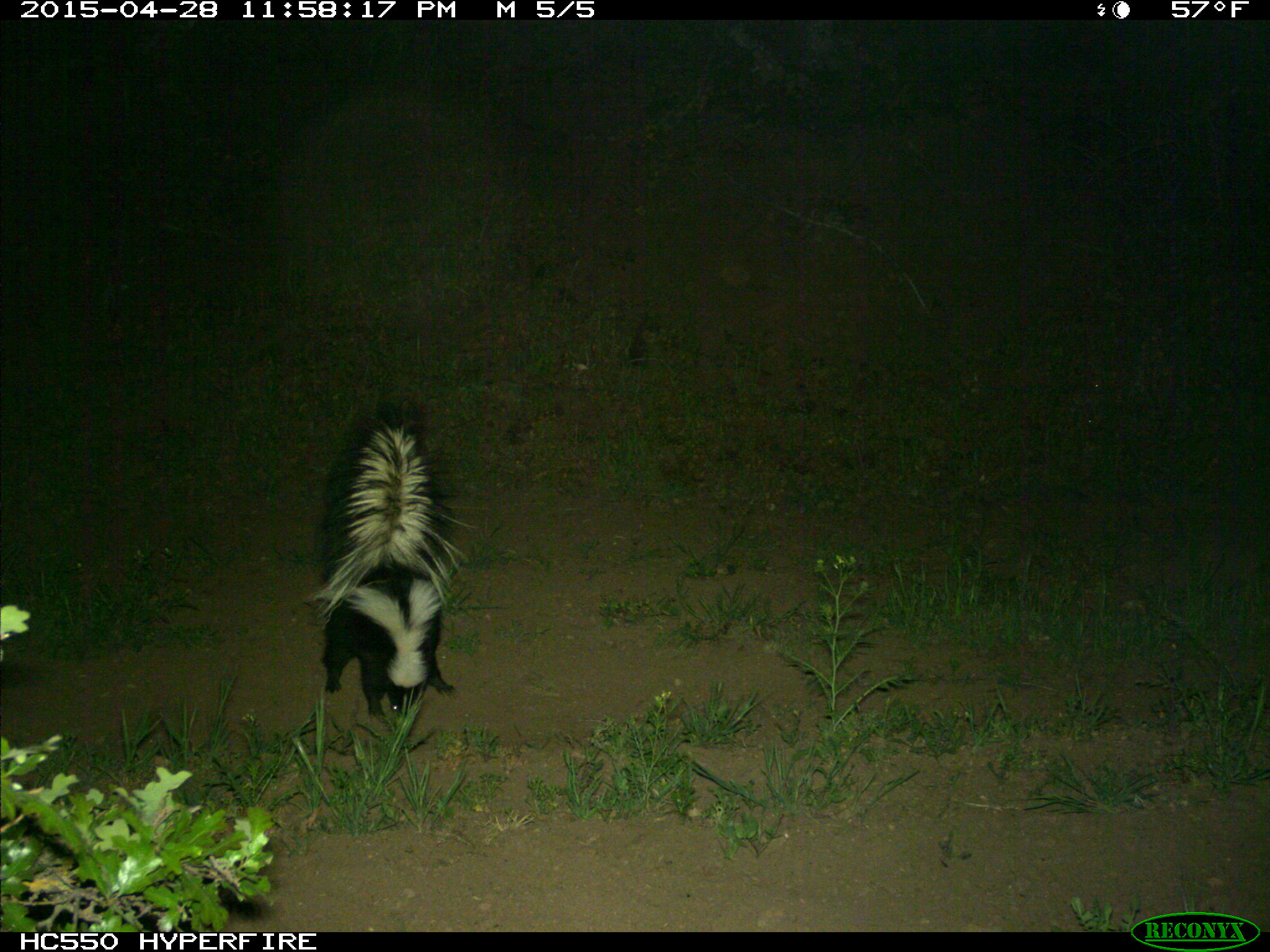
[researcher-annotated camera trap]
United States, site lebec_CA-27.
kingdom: Animalia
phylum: Chordata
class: Mammalia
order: Carnivora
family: Mephitidae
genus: Mephitis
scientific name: Mephitis mephitis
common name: striped skunk